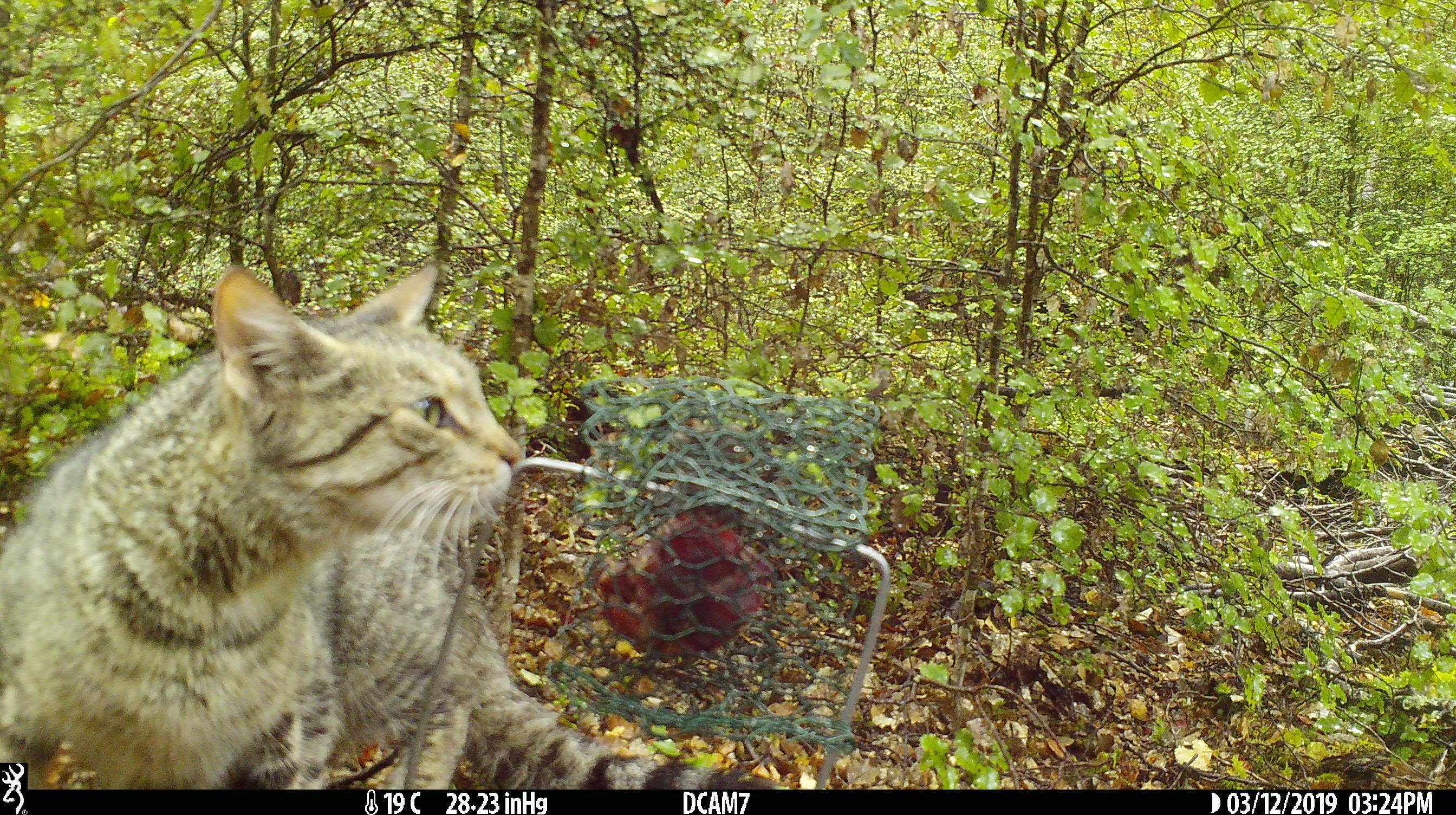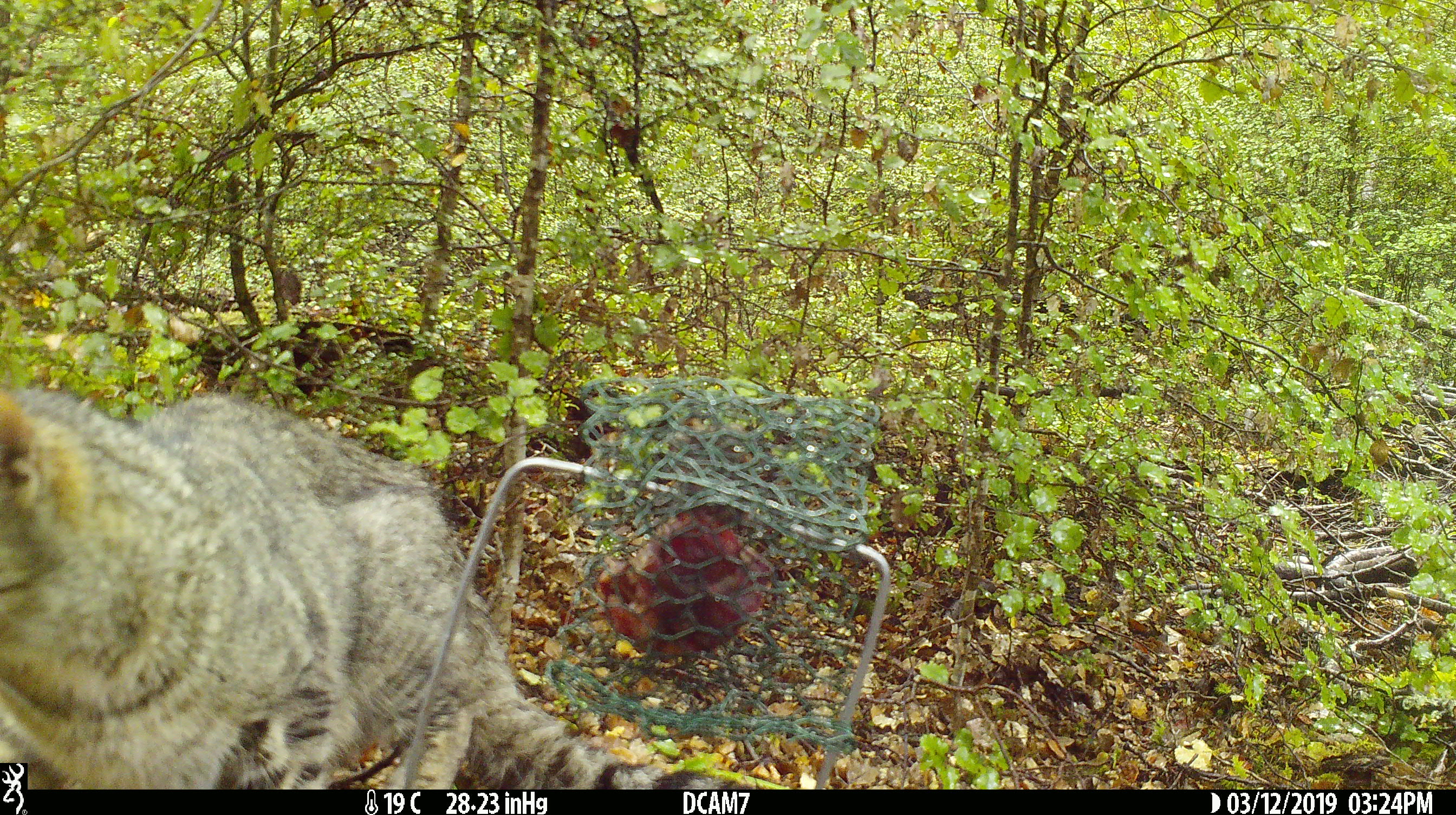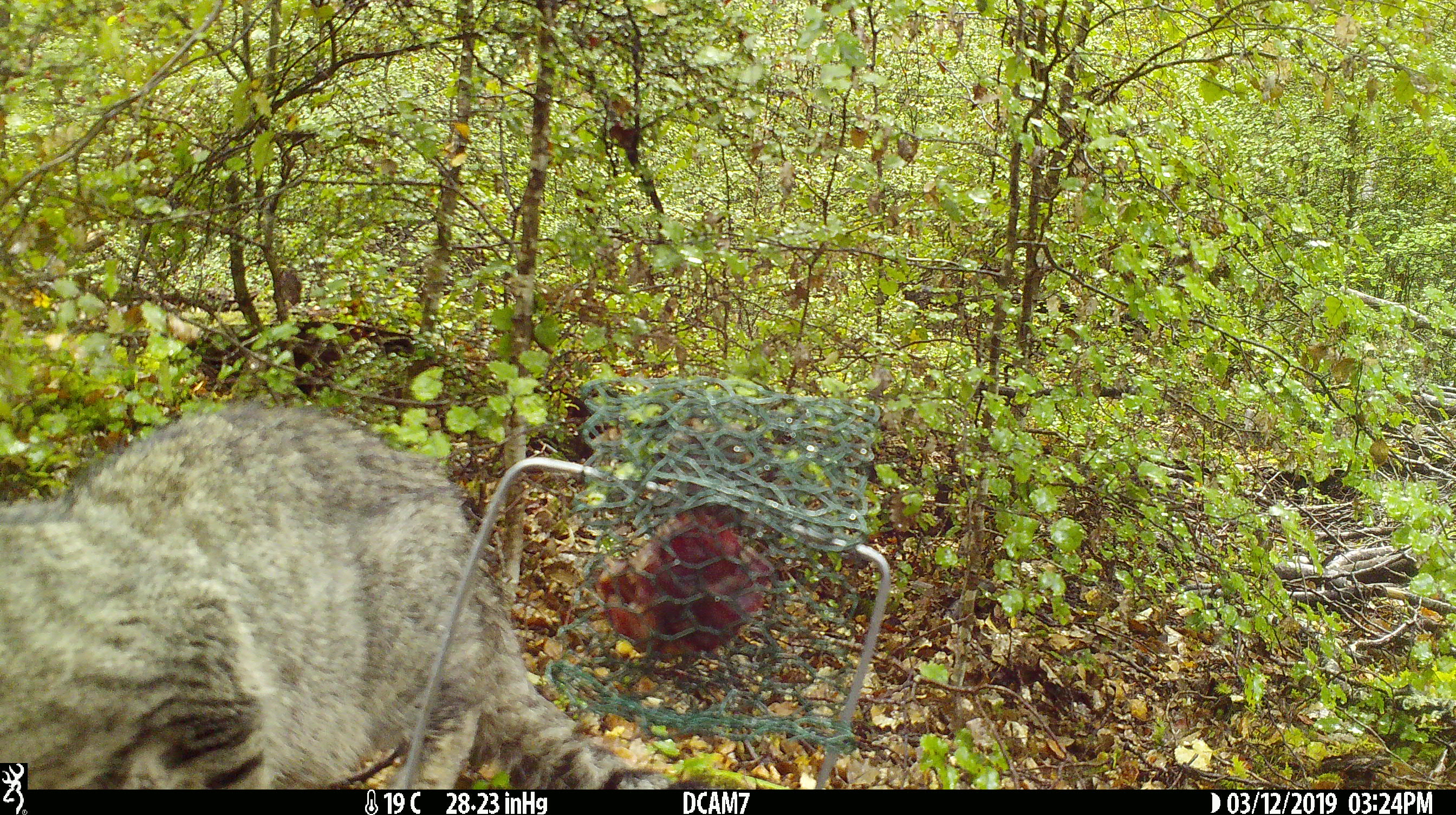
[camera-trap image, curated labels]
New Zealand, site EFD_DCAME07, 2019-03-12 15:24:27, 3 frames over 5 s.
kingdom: Animalia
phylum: Chordata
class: Mammalia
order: Carnivora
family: Felidae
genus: Felis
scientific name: Felis catus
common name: domestic cat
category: cat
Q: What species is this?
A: Cat (domestic cat) (Felis catus).